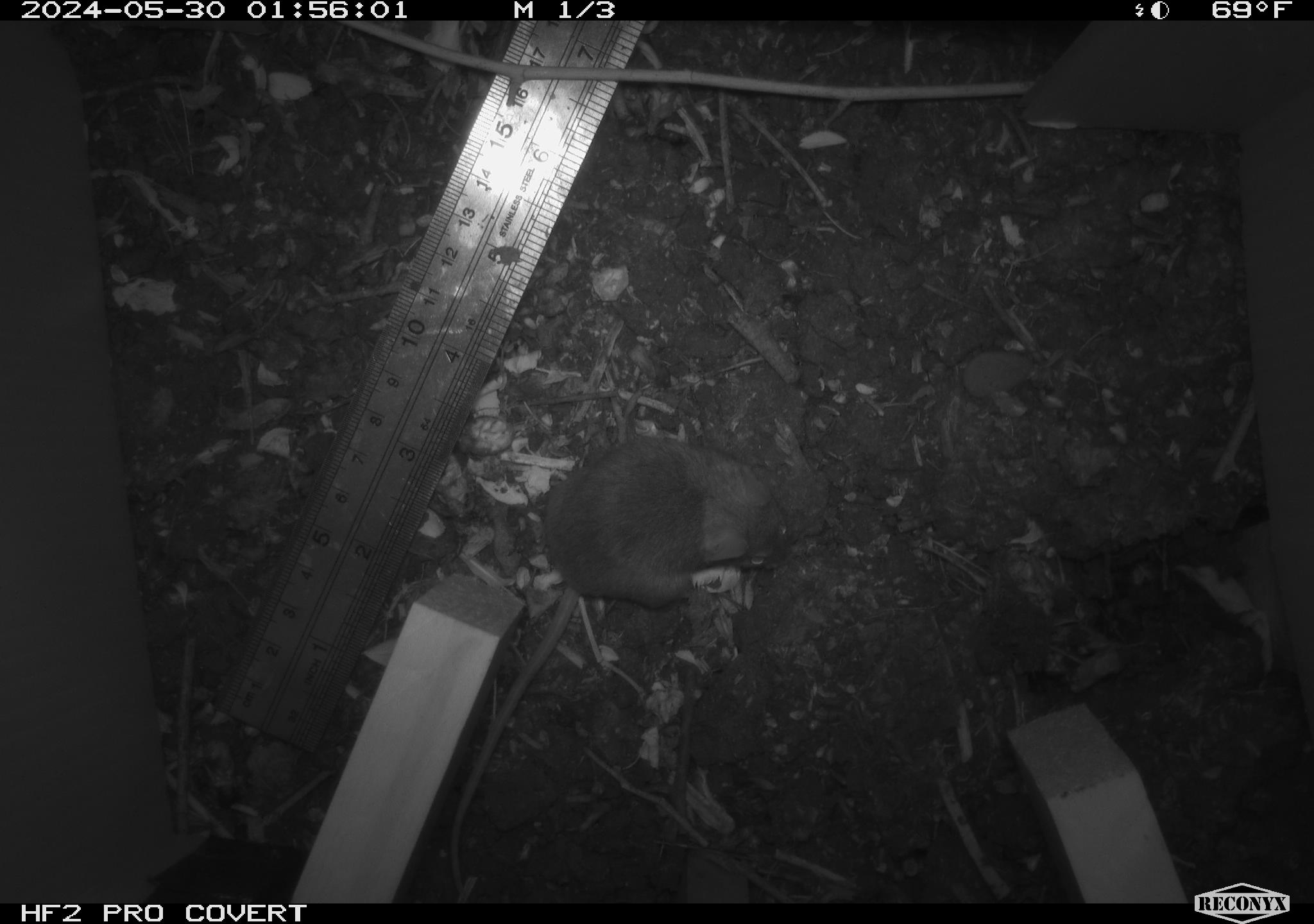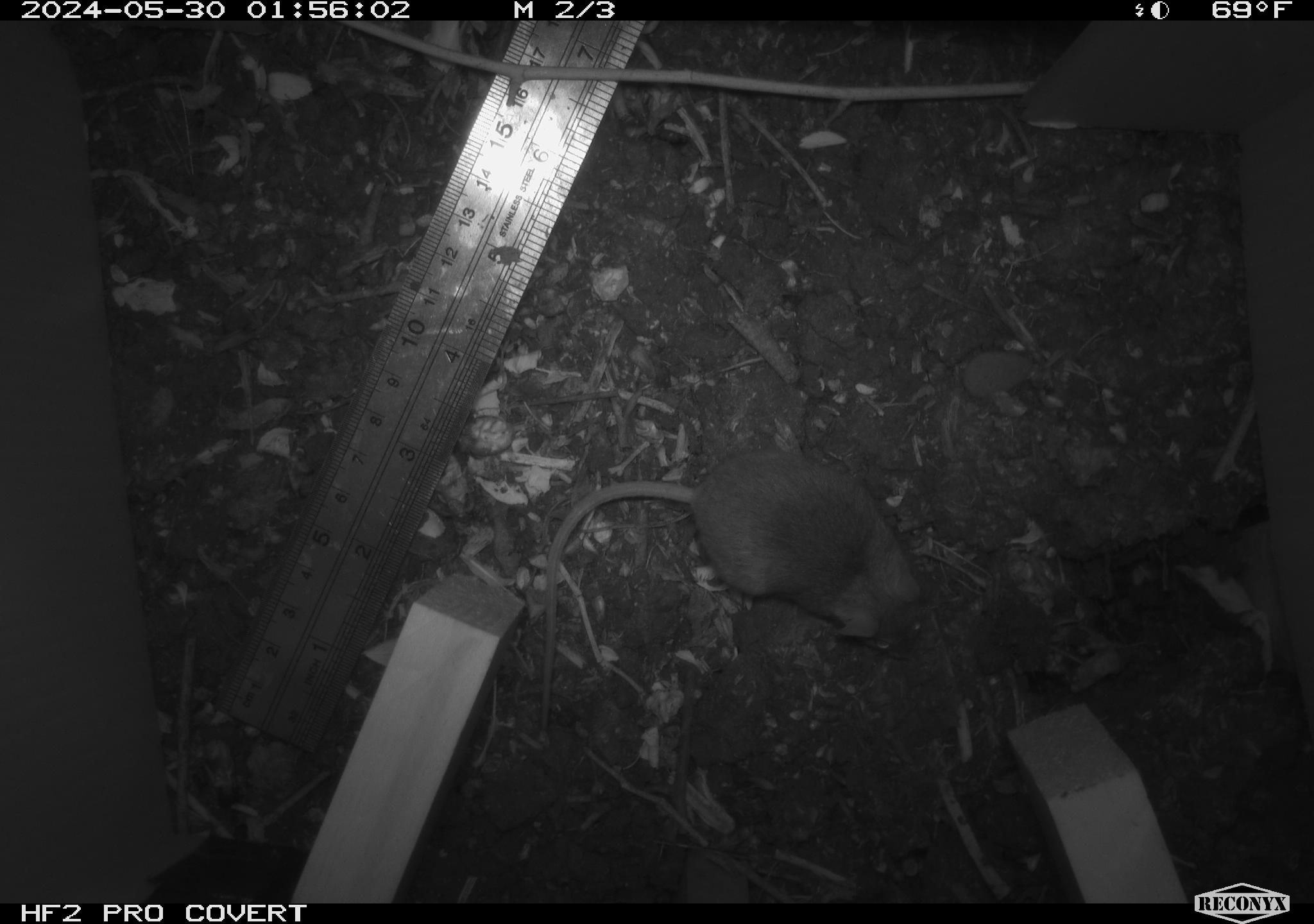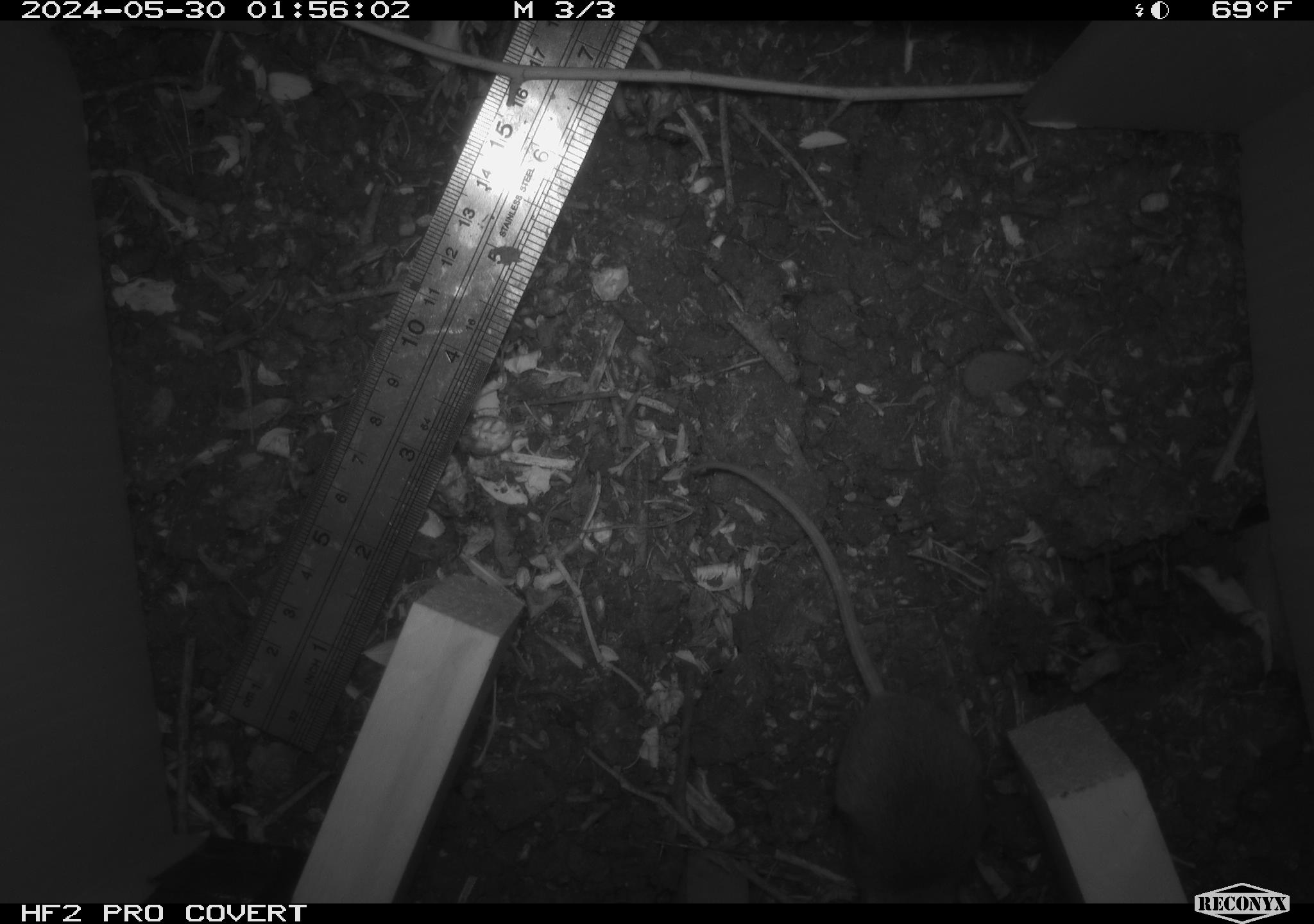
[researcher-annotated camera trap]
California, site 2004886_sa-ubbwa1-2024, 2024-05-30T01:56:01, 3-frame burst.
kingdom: Animalia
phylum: Chordata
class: Mammalia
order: Rodentia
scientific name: Rodentia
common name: mouse species